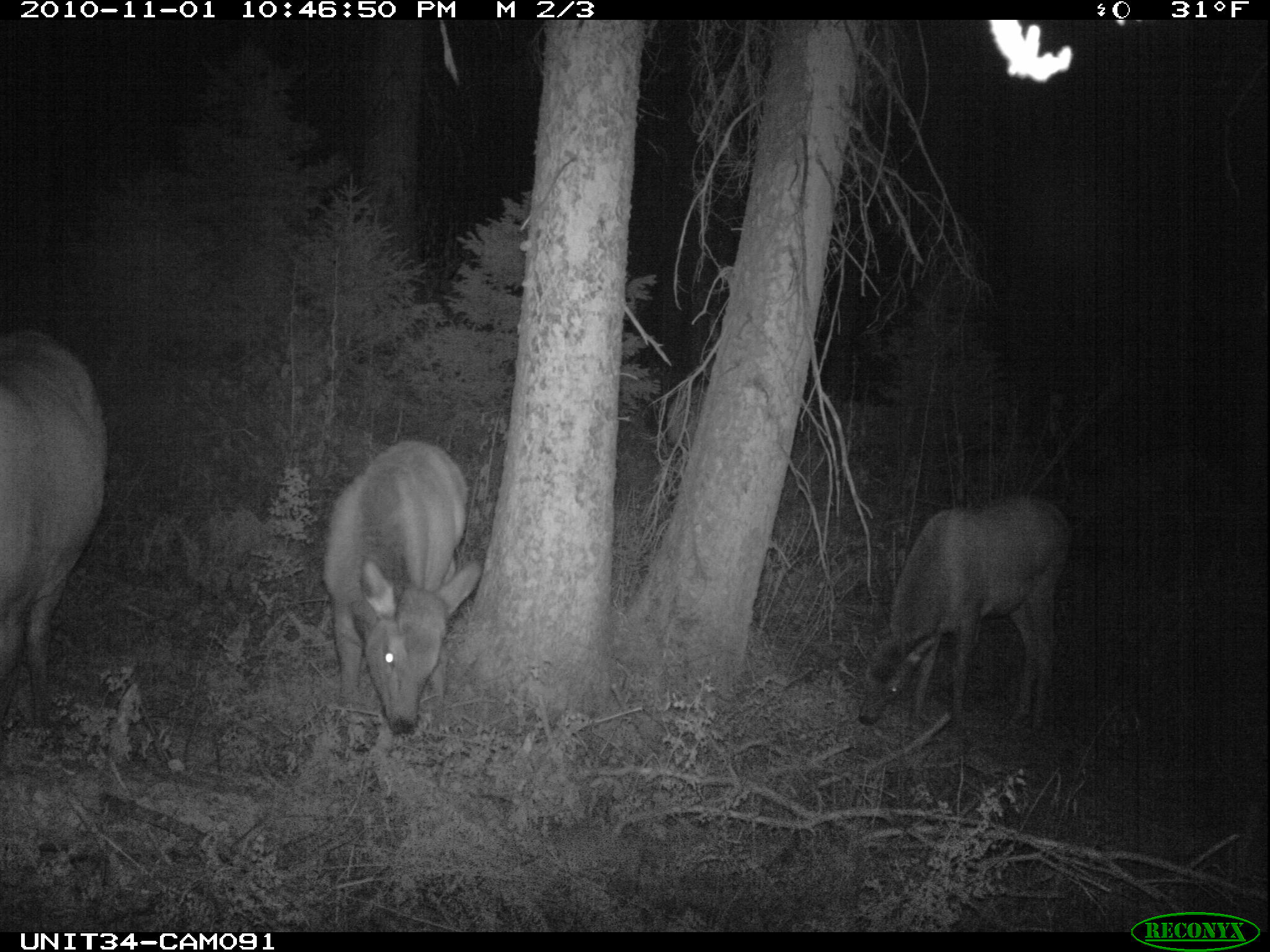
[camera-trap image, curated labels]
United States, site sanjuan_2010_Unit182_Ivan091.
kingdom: Animalia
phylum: Chordata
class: Mammalia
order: Artiodactyla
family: Cervidae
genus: Cervus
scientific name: Cervus elaphus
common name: red deer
Cervus elaphus (red deer).